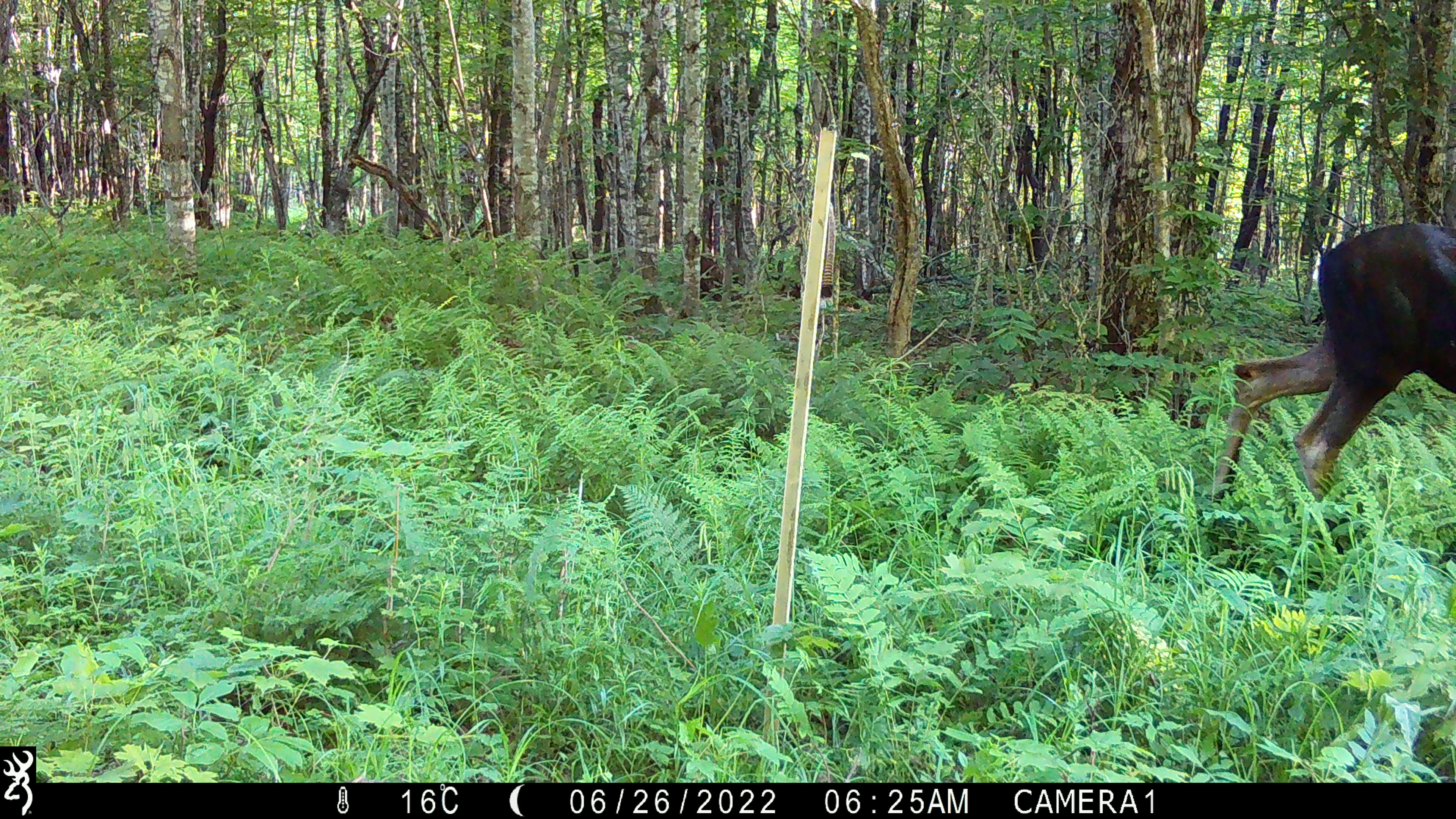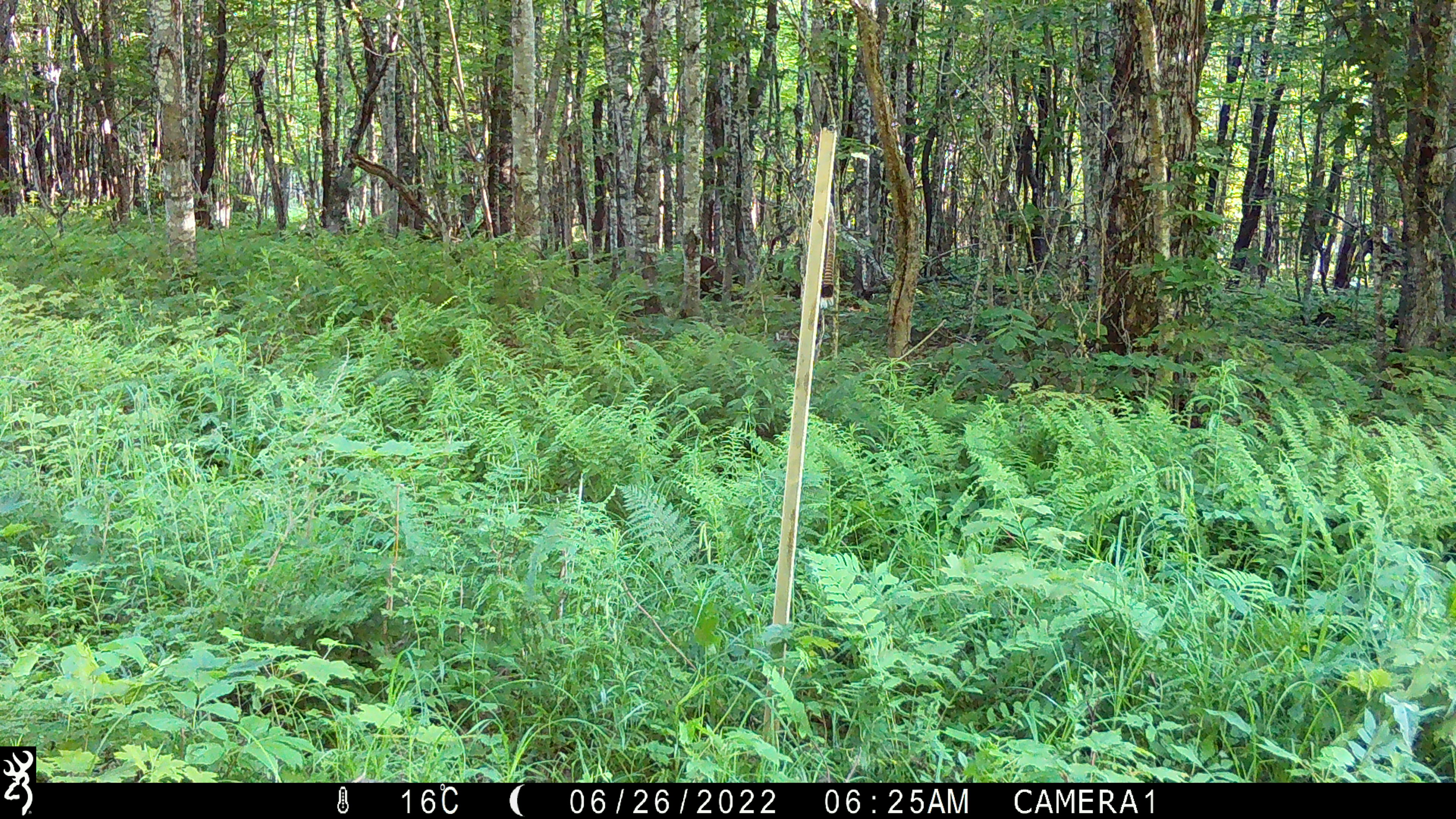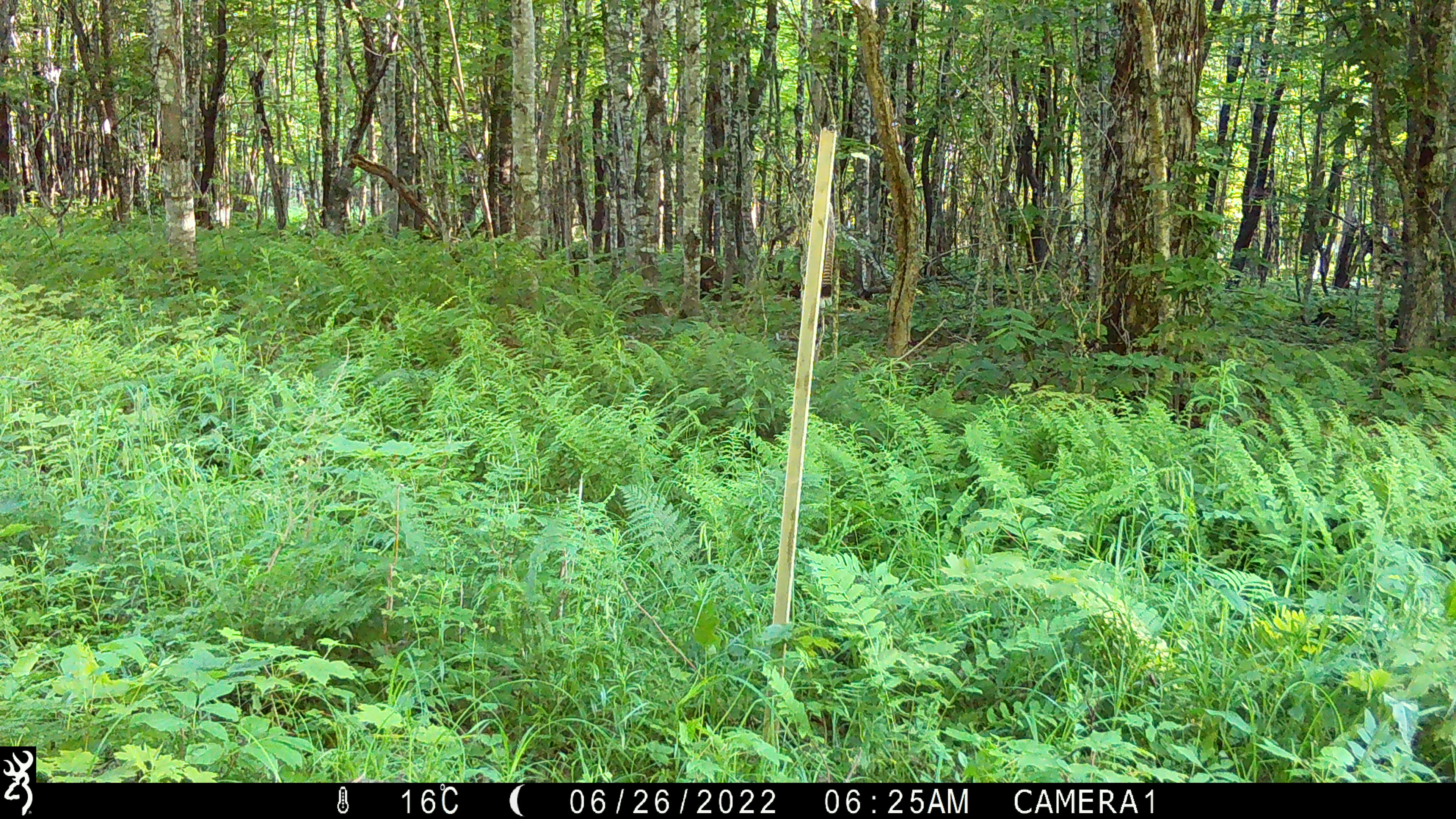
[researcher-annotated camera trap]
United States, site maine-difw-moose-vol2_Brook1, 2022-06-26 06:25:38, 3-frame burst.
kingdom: Animalia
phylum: Chordata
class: Mammalia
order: Artiodactyla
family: Cervidae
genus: Alces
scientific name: Alces alces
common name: moose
Moose (Alces alces).